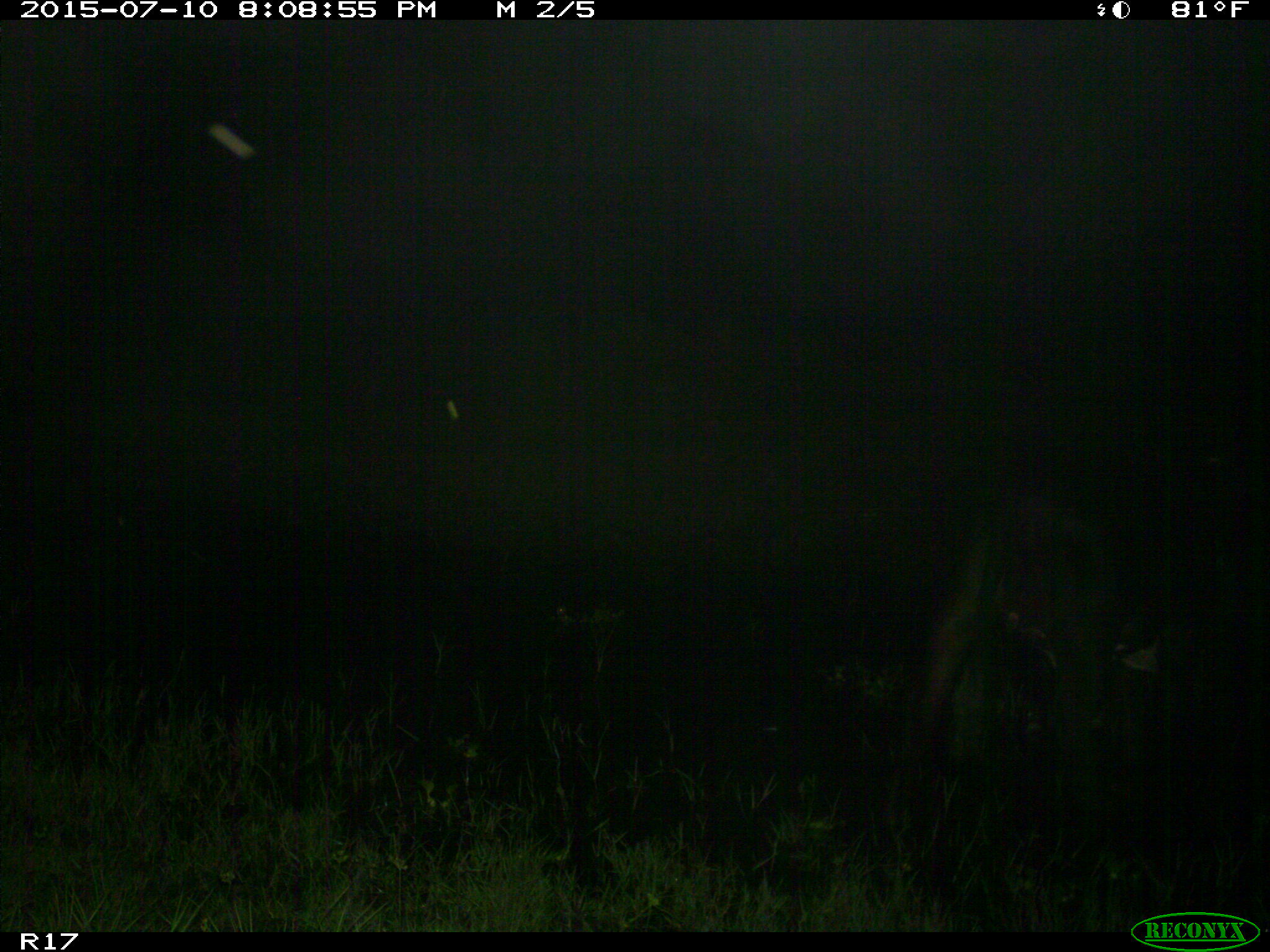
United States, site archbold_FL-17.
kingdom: Animalia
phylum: Chordata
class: Mammalia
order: Artiodactyla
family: Bovidae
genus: Bos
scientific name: Bos taurus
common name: domestic cow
Bos taurus (domestic cow).